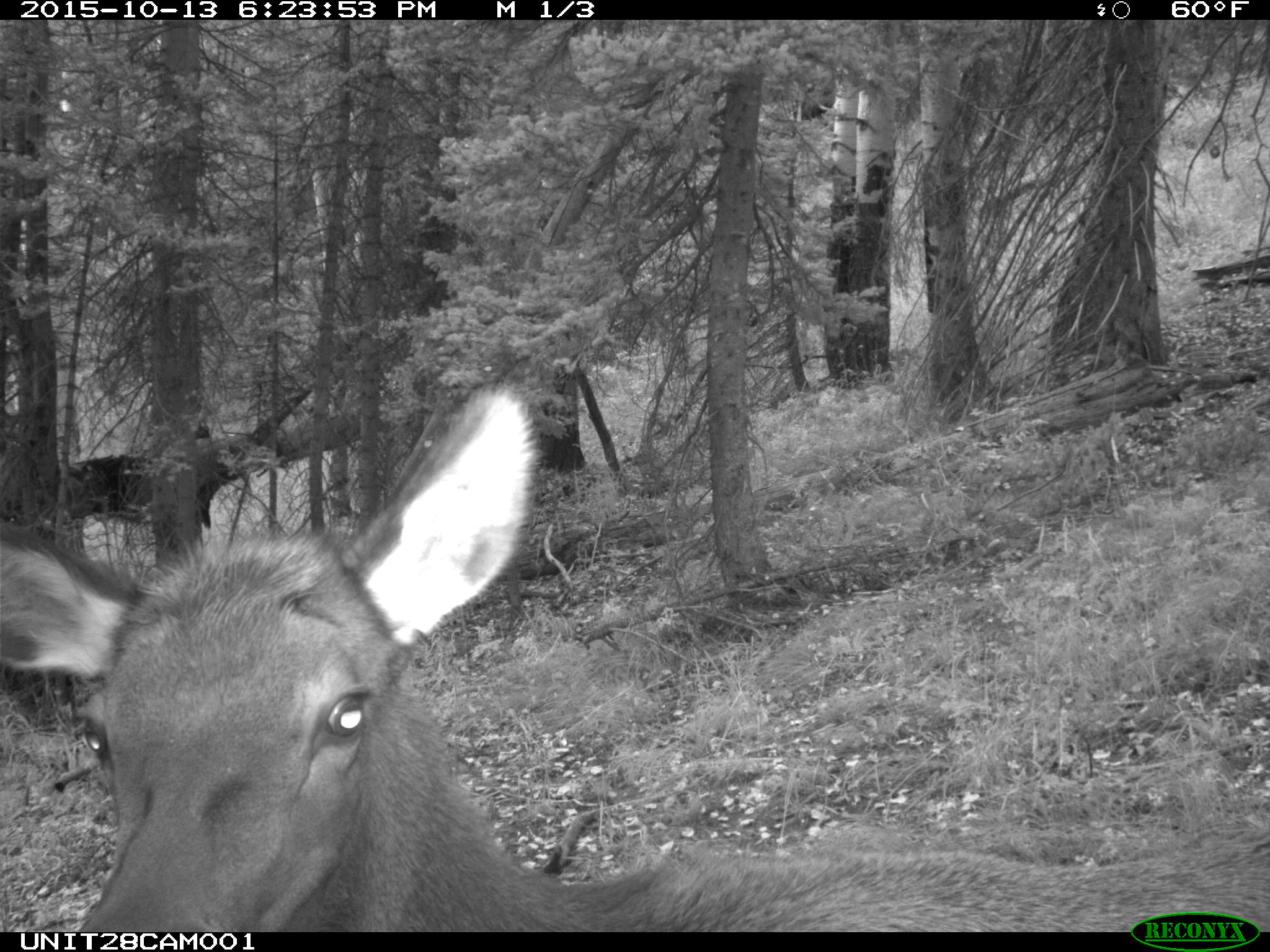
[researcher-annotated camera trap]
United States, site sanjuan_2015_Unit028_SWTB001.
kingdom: Animalia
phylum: Chordata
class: Mammalia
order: Artiodactyla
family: Cervidae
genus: Cervus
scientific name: Cervus elaphus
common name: red deer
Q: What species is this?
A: Cervus elaphus (red deer).